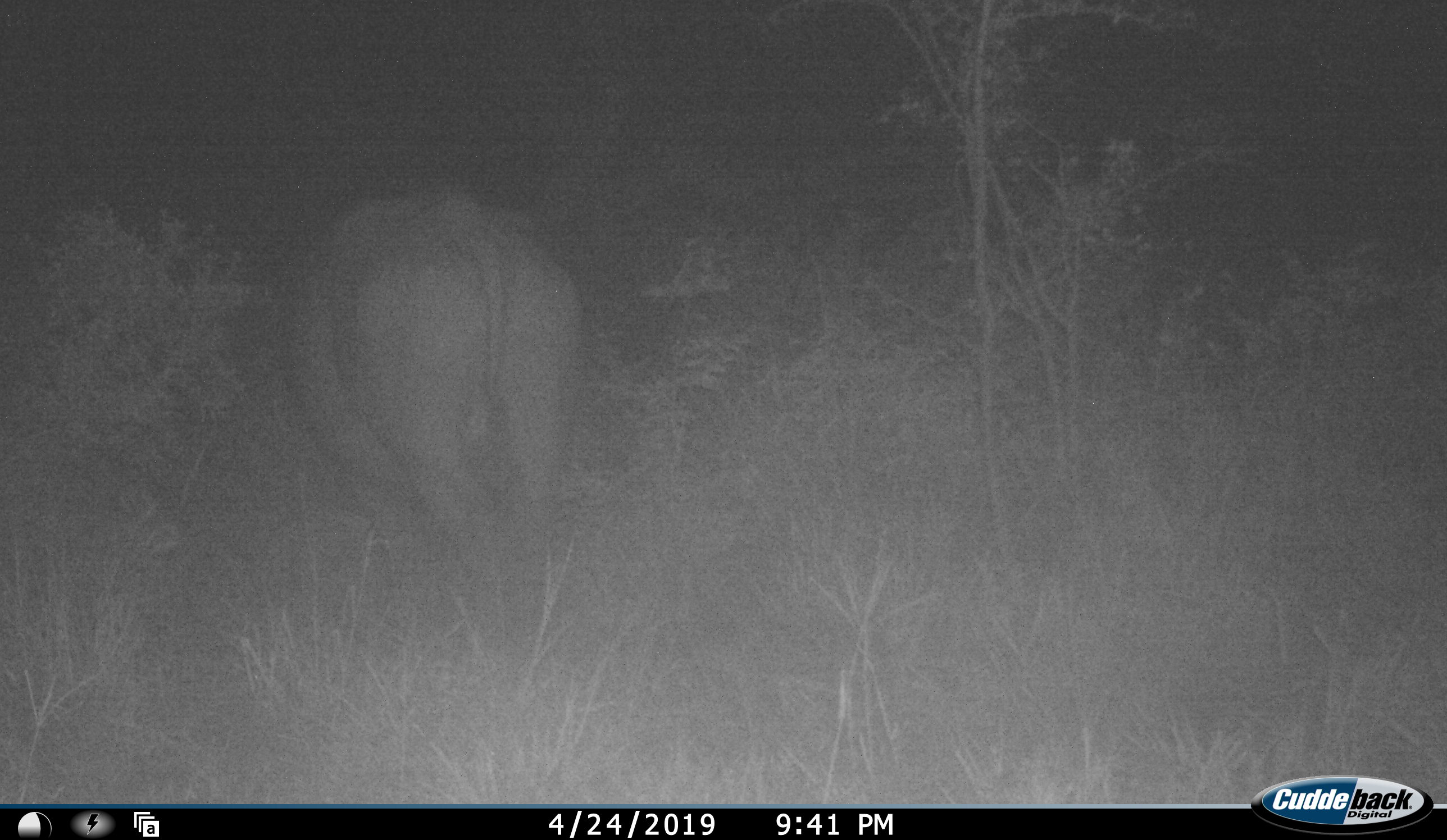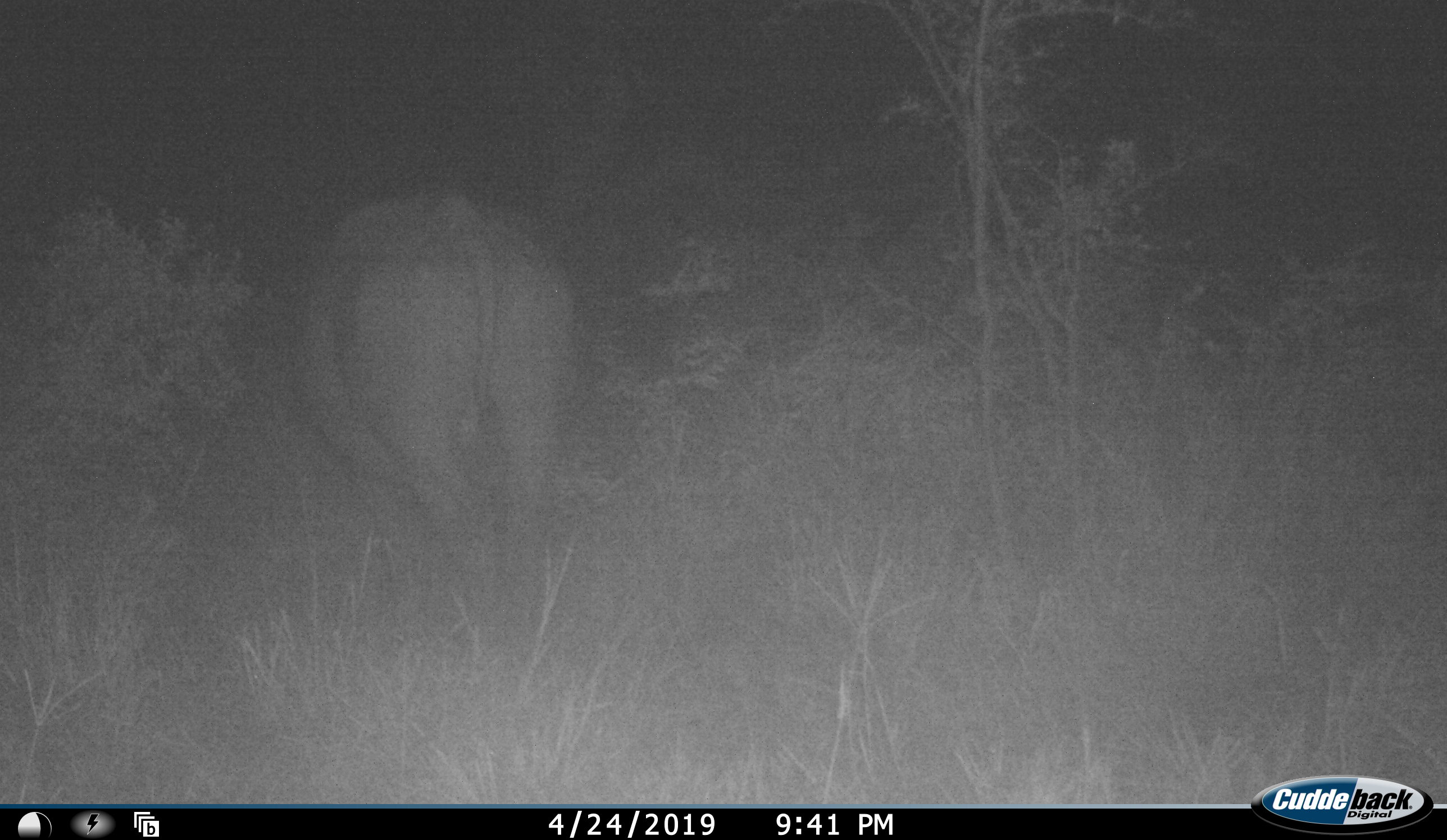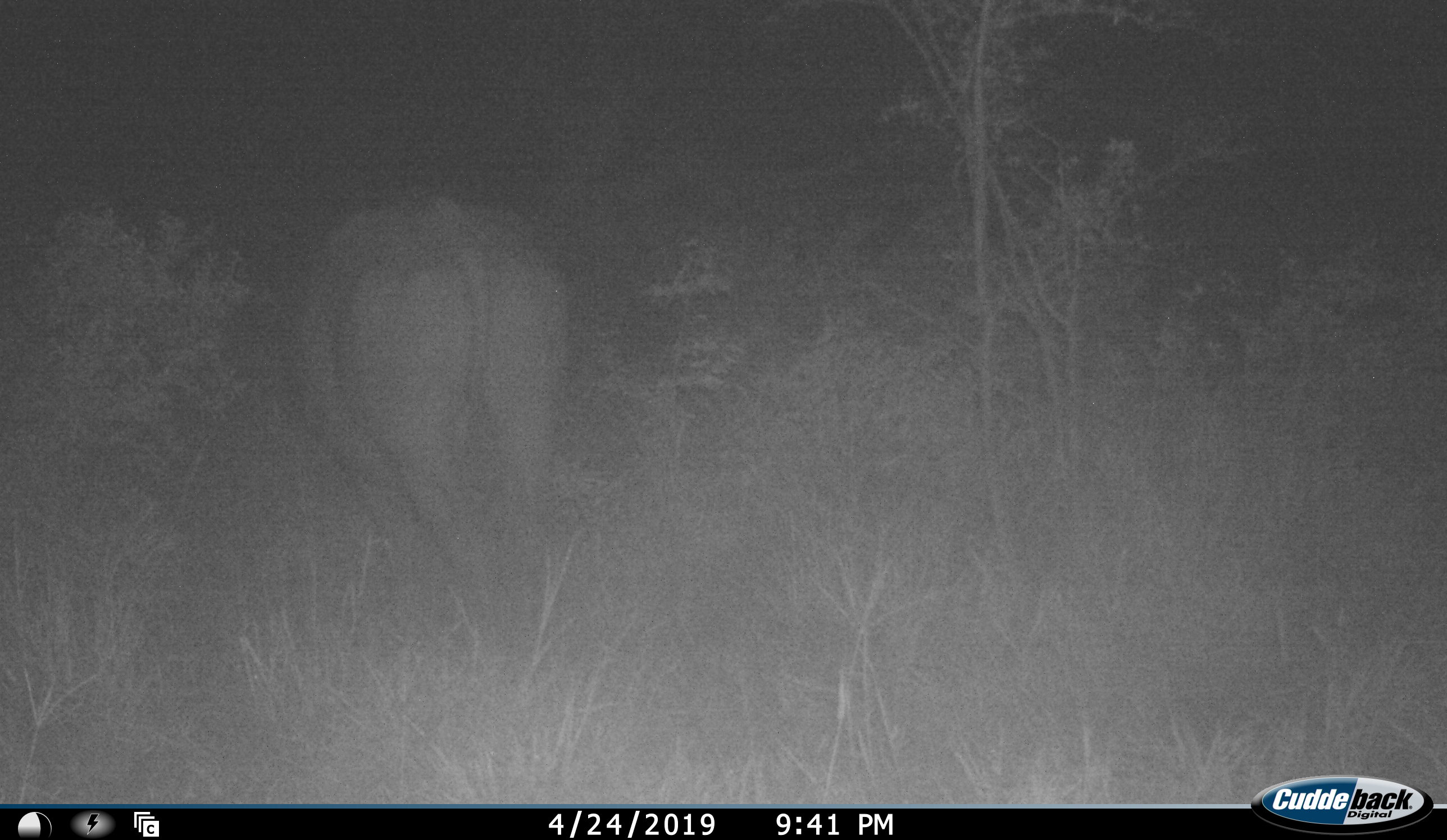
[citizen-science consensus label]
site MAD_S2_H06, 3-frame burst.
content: unidentified animal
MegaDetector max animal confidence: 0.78